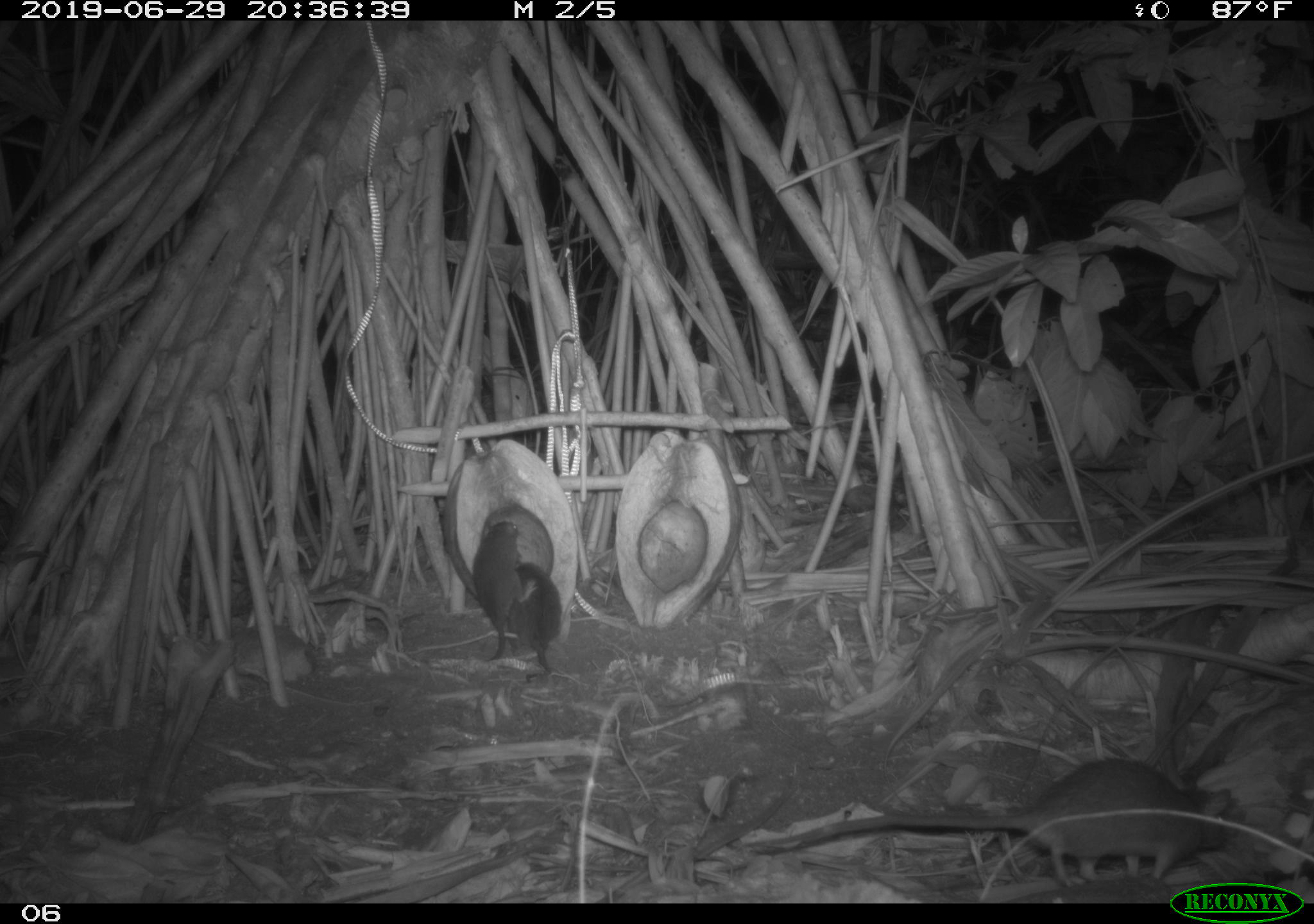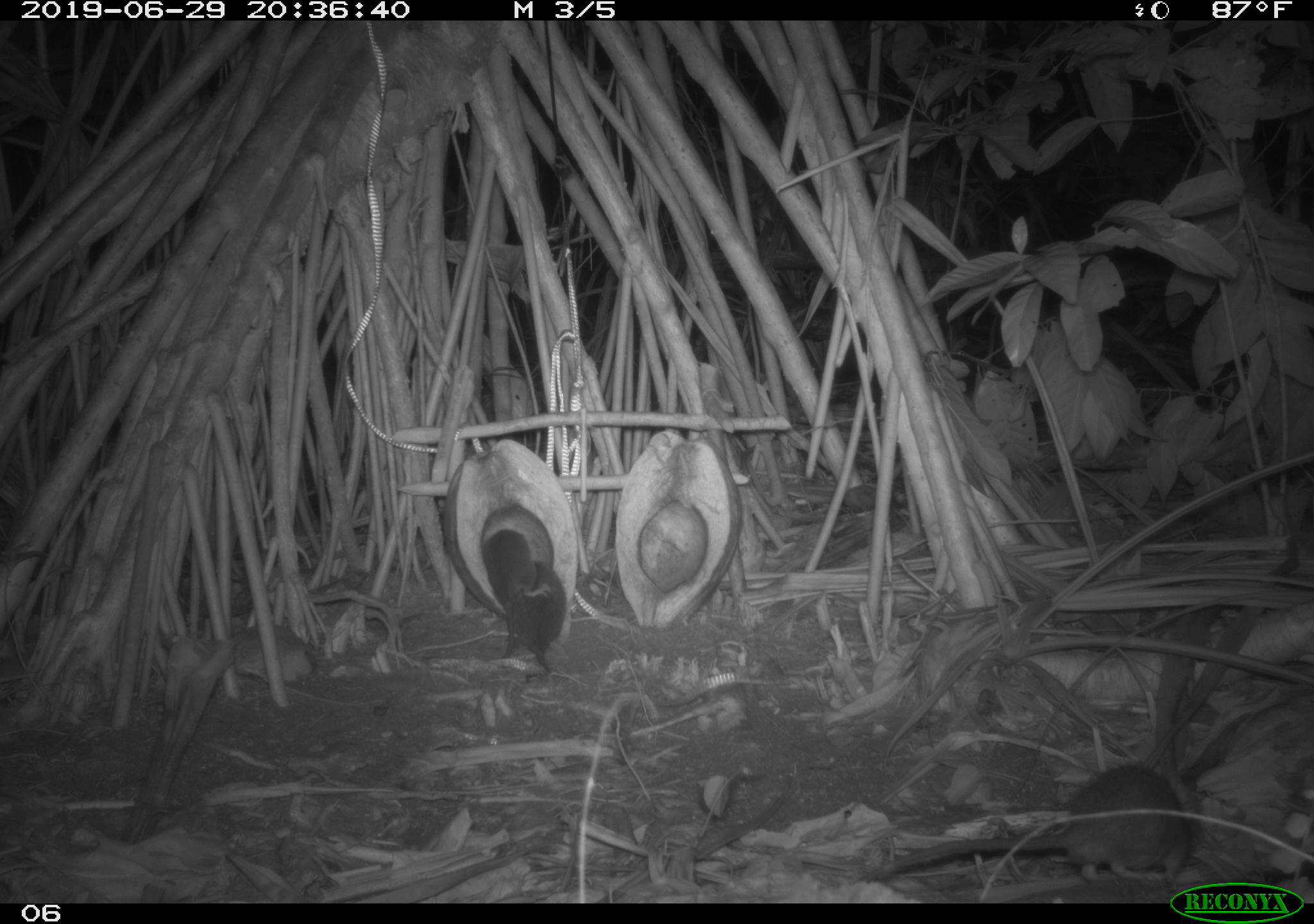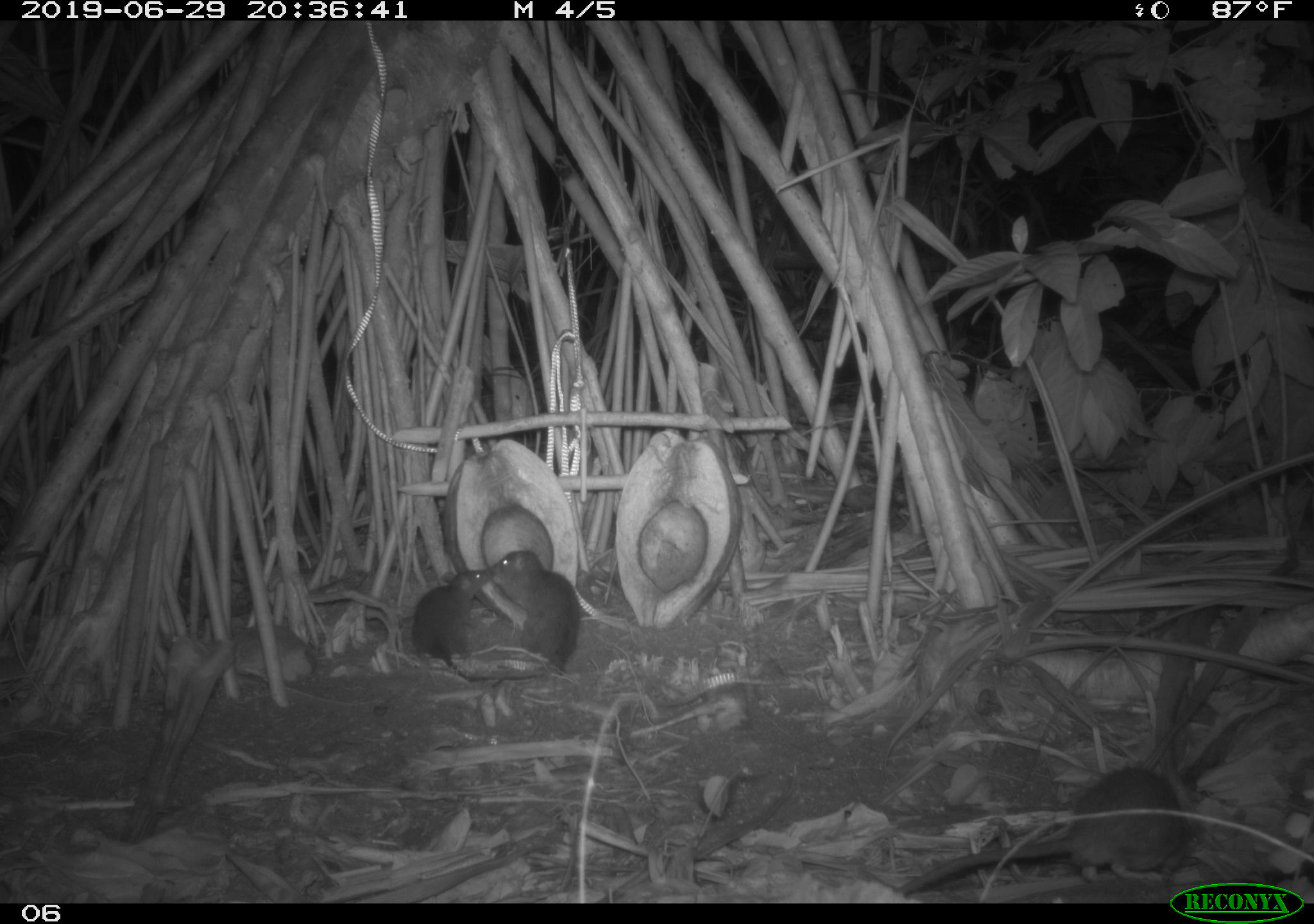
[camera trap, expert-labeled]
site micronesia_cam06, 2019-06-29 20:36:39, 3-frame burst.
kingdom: Animalia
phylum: Chordata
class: Mammalia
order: Rodentia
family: Muridae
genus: Rattus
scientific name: Rattus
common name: rat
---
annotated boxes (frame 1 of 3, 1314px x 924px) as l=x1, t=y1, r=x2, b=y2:
rat: l=735, t=756, r=1240, b=886; l=472, t=518, r=541, b=667; l=511, t=554, r=570, b=693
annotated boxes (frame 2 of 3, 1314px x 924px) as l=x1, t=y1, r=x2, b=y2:
rat: l=866, t=760, r=1207, b=885; l=493, t=565, r=574, b=677; l=477, t=514, r=552, b=609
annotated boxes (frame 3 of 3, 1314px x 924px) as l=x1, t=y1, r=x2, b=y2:
rat: l=908, t=759, r=1245, b=884; l=413, t=567, r=547, b=683; l=485, t=545, r=585, b=676